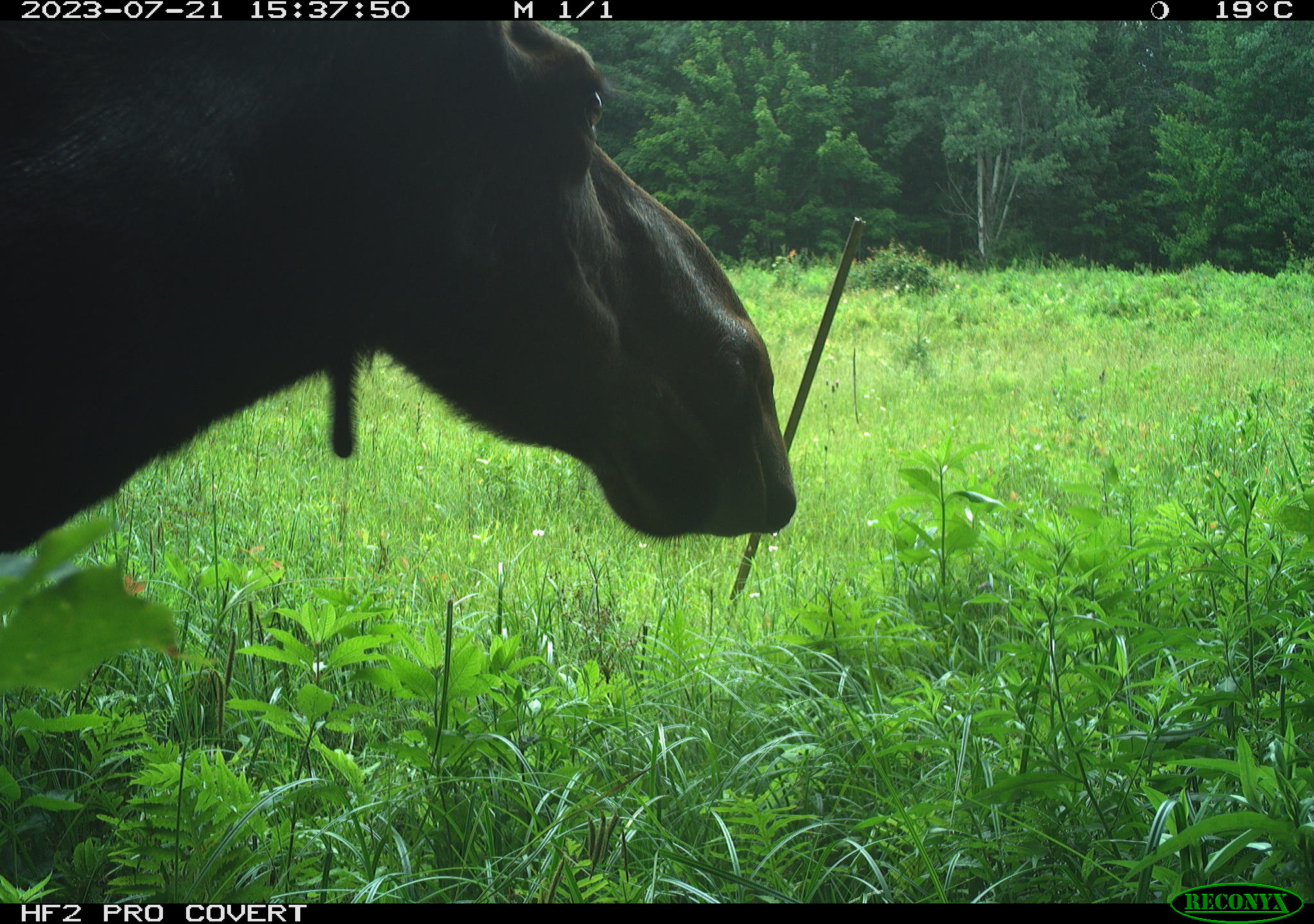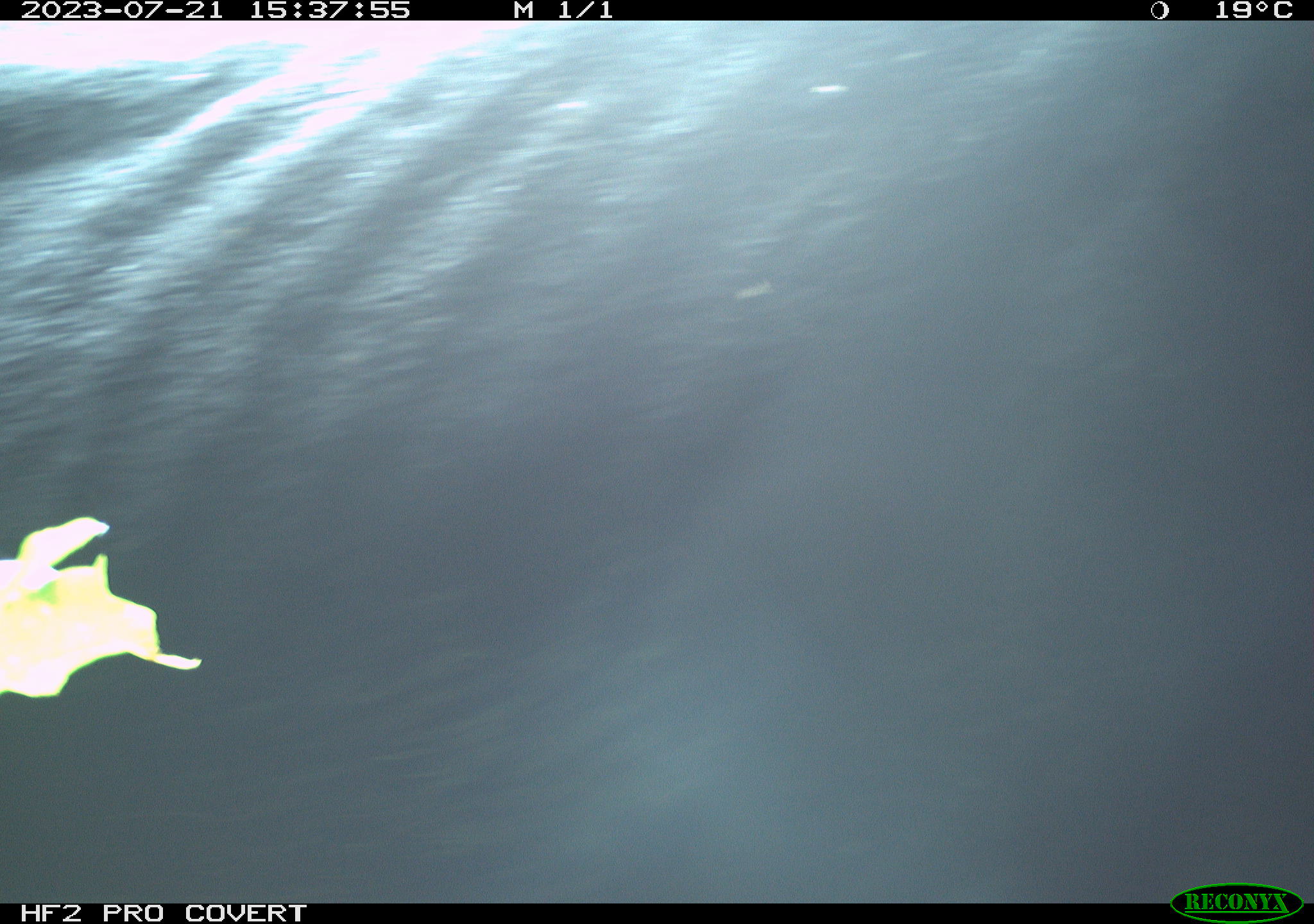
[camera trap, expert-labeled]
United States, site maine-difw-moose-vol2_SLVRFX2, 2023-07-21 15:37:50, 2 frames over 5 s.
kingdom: Animalia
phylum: Chordata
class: Mammalia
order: Artiodactyla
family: Cervidae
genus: Alces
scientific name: Alces alces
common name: moose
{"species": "moose (Alces alces)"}